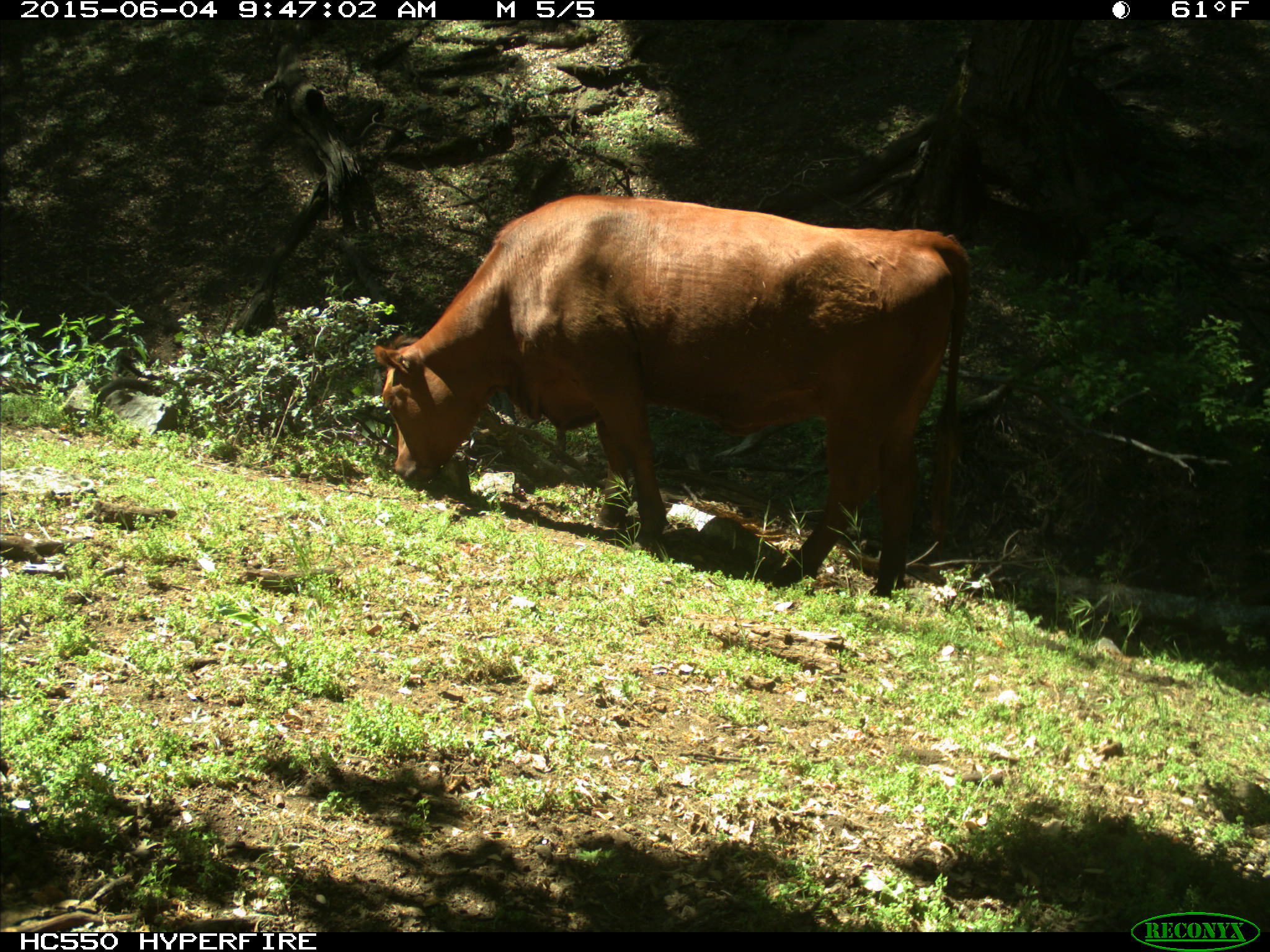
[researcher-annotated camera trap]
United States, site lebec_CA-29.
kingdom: Animalia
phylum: Chordata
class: Mammalia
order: Artiodactyla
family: Bovidae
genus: Bos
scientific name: Bos taurus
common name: domestic cow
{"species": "Bos taurus (domestic cow)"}